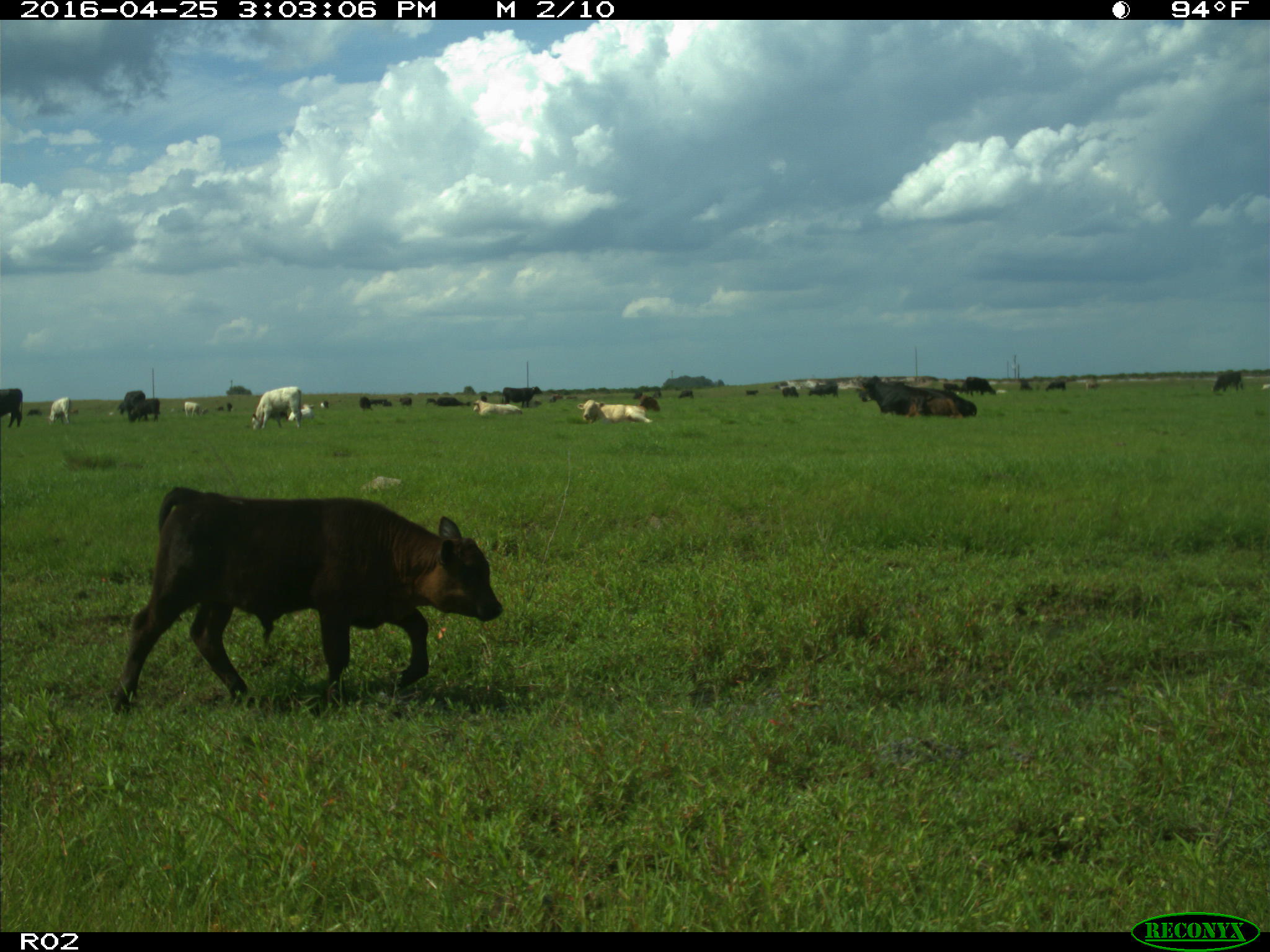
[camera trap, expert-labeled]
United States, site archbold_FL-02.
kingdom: Animalia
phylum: Chordata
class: Mammalia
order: Artiodactyla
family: Bovidae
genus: Bos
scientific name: Bos taurus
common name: domestic cow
Bos taurus (domestic cow).